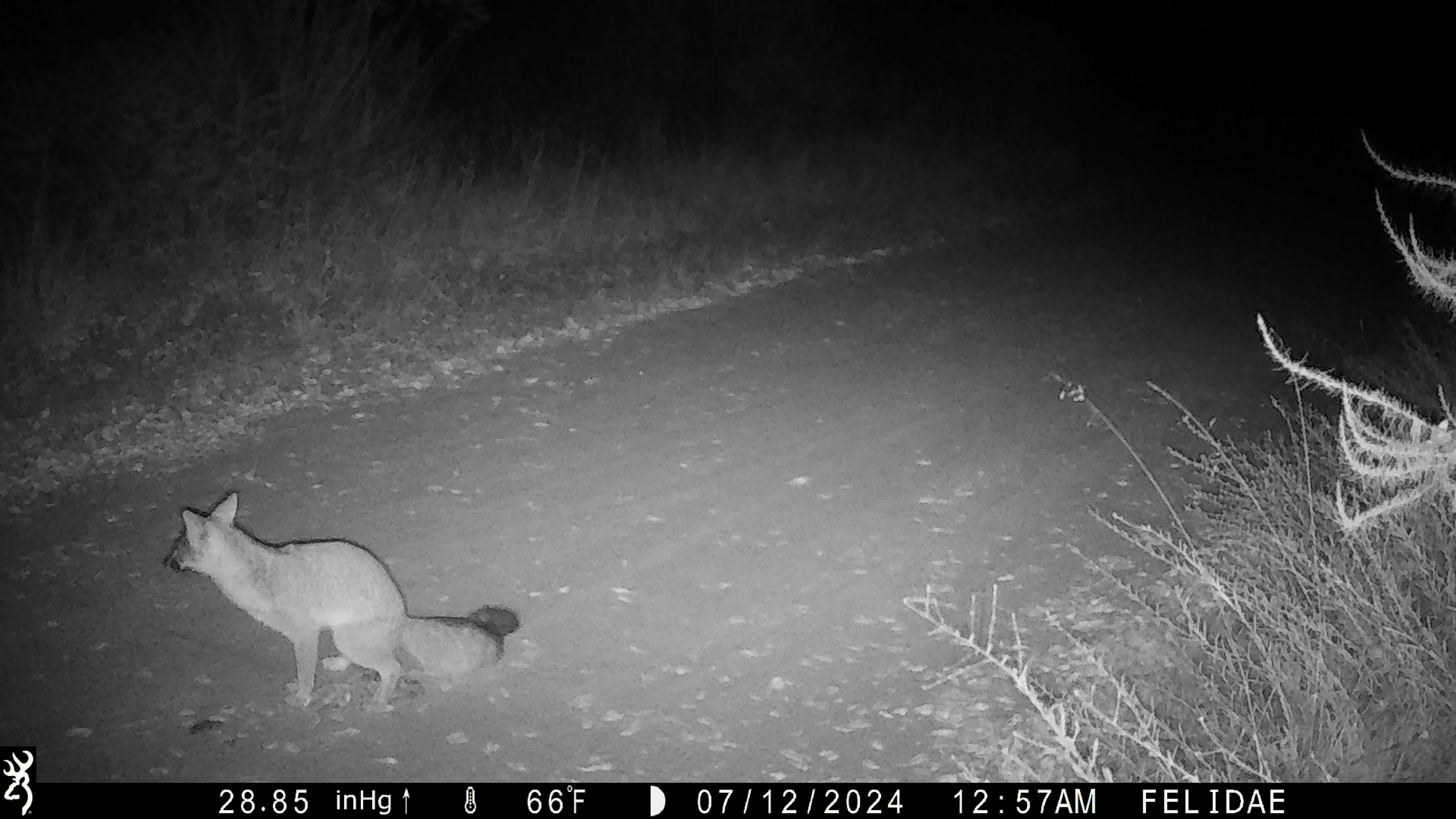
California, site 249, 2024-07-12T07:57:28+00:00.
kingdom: Animalia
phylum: Chordata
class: Mammalia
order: Carnivora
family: Canidae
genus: Urocyon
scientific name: Urocyon cinereoargenteus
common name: gray fox